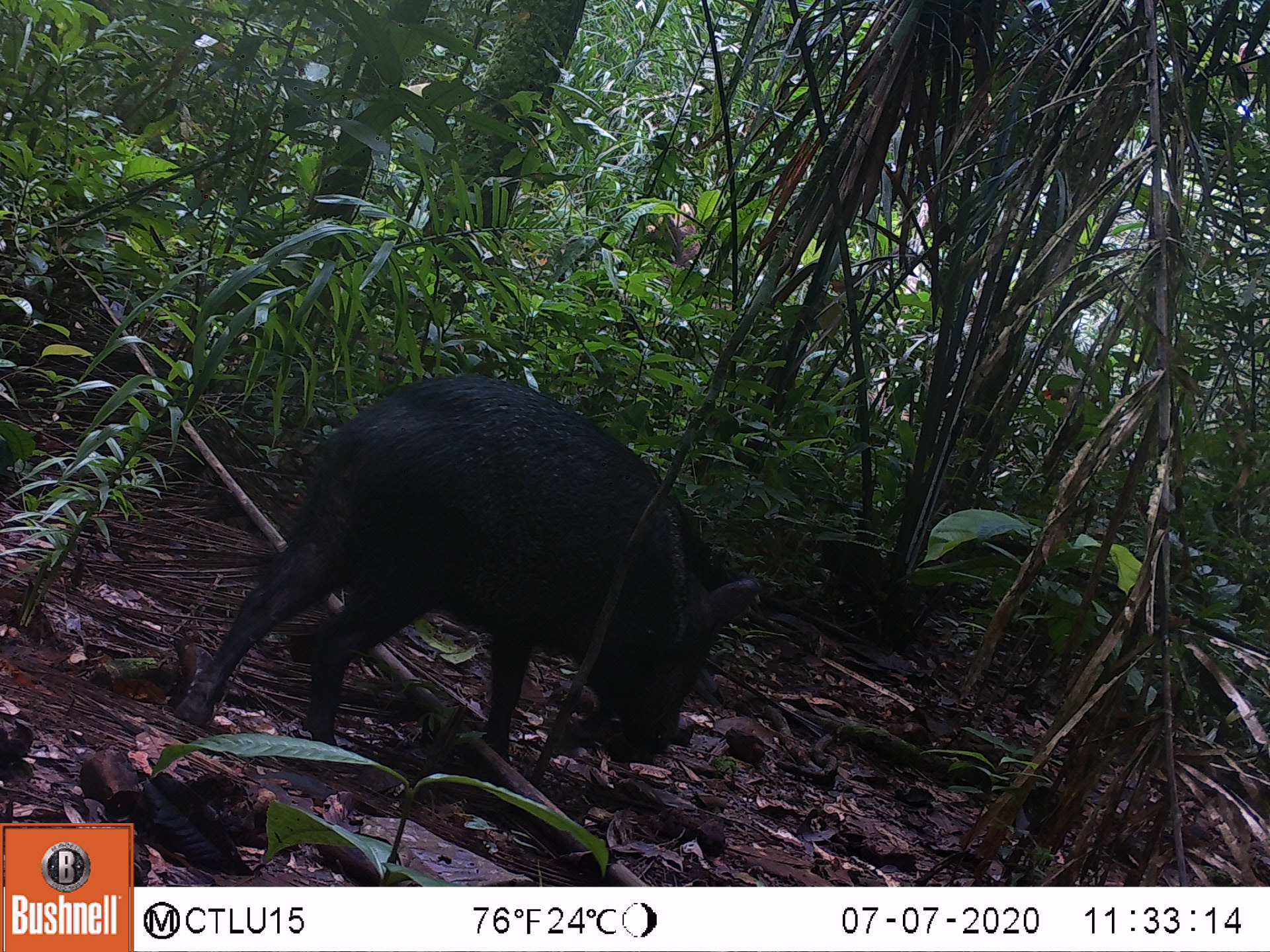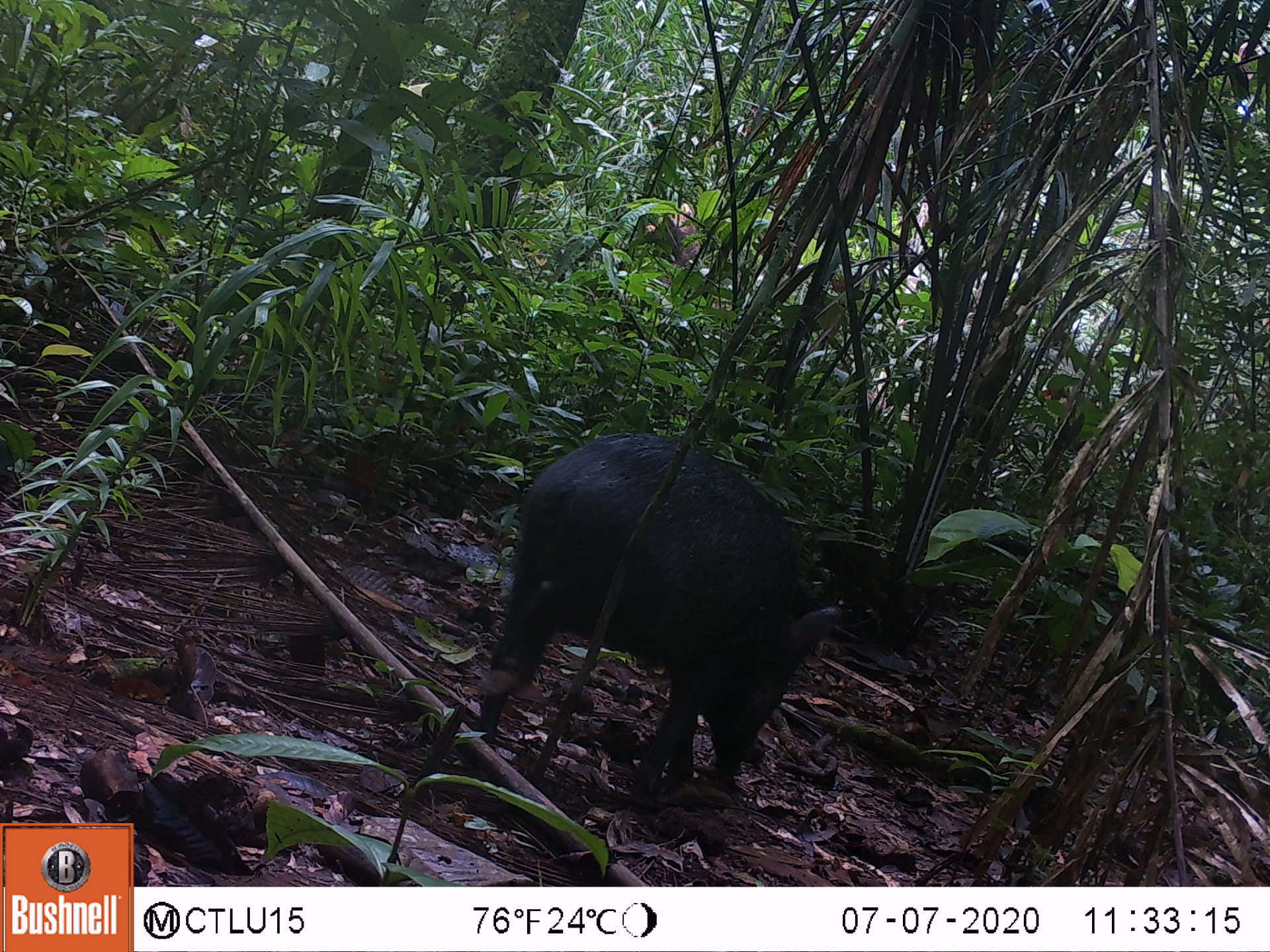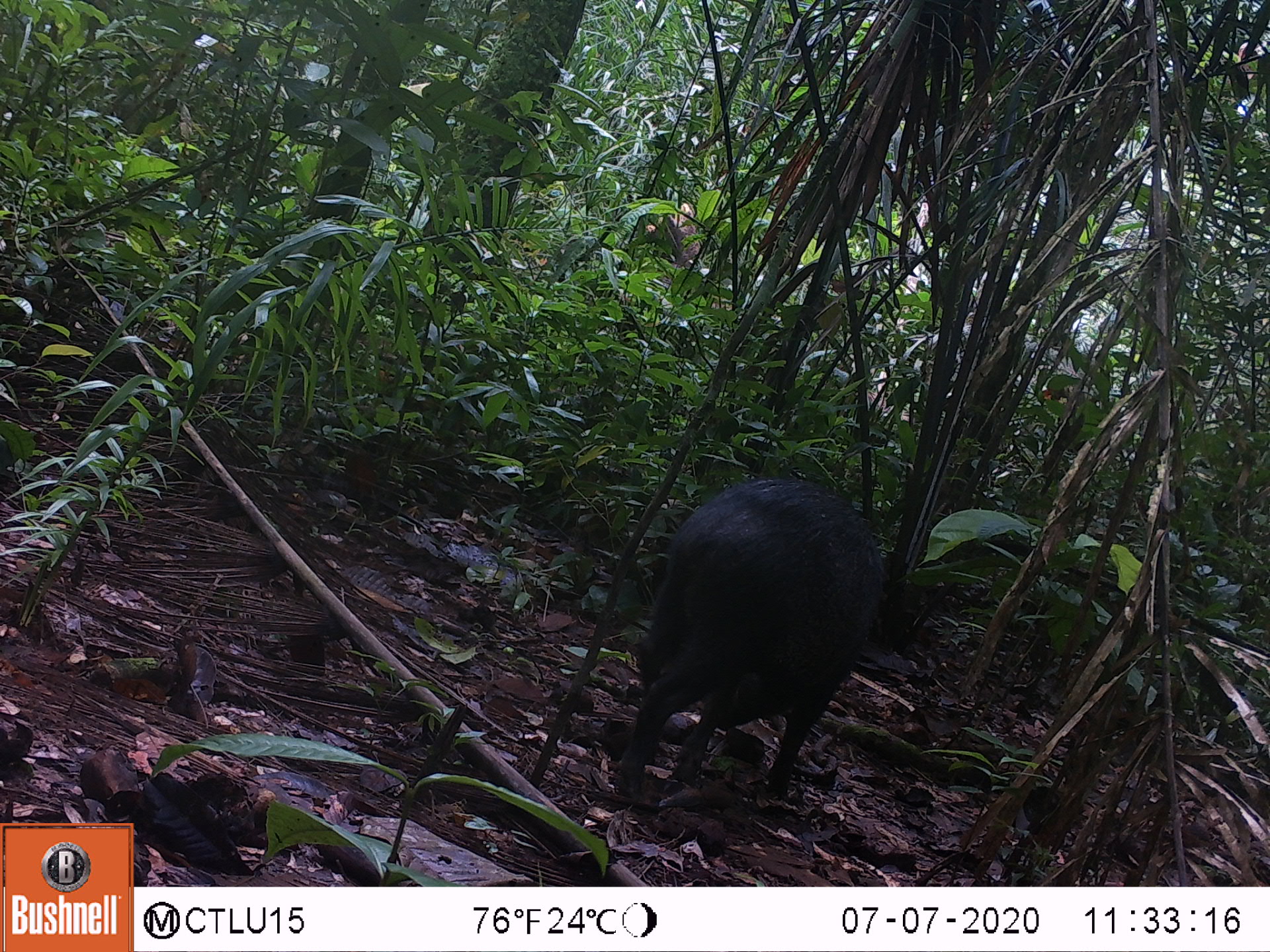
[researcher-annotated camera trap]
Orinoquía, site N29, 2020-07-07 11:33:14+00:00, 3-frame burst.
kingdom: Animalia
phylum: Chordata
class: Mammalia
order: Artiodactyla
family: Tayassuidae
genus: Pecari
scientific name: Pecari tajacu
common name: collared peccary